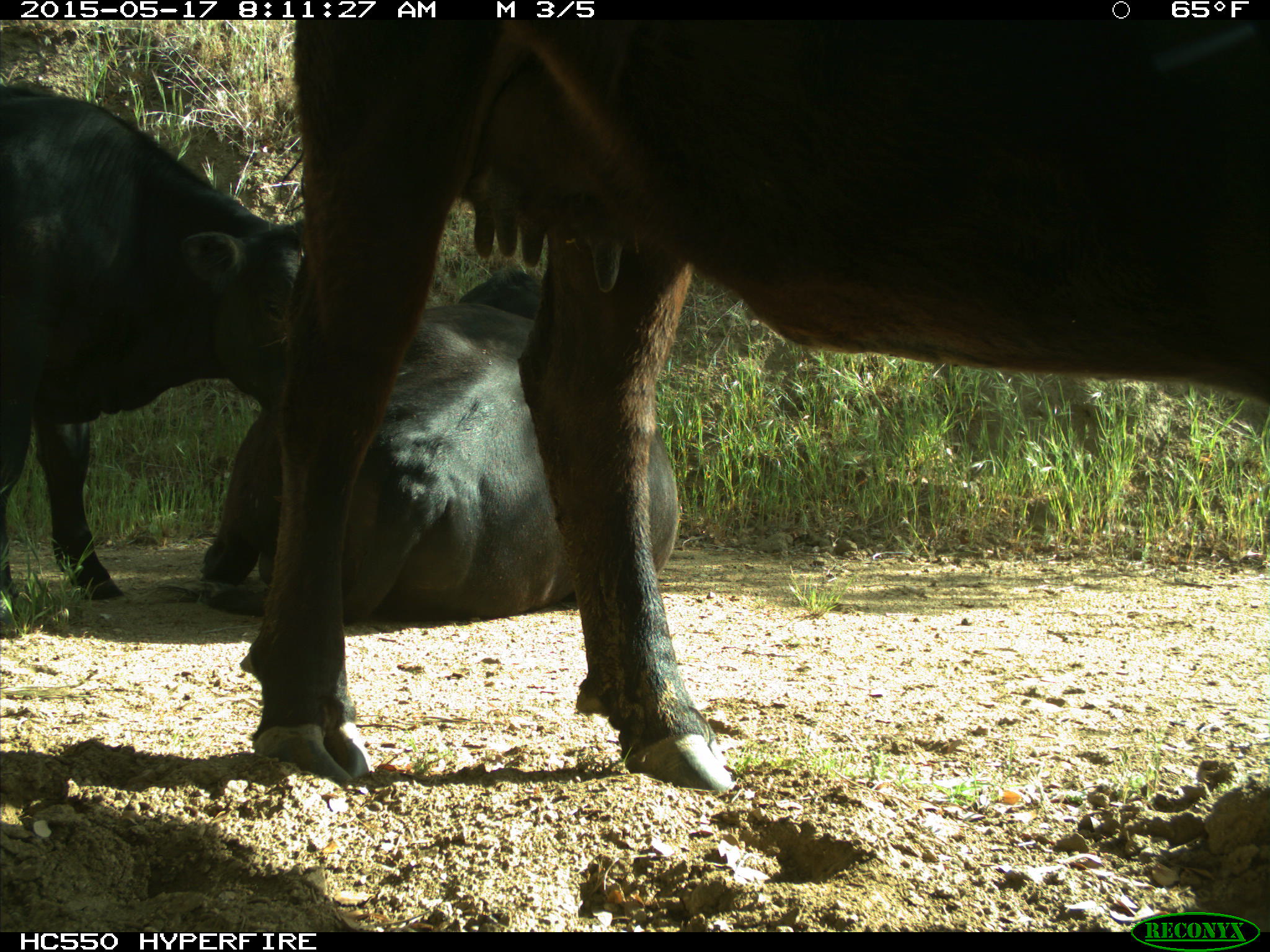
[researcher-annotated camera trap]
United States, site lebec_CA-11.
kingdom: Animalia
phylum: Chordata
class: Mammalia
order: Artiodactyla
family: Bovidae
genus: Bos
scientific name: Bos taurus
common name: domestic cow